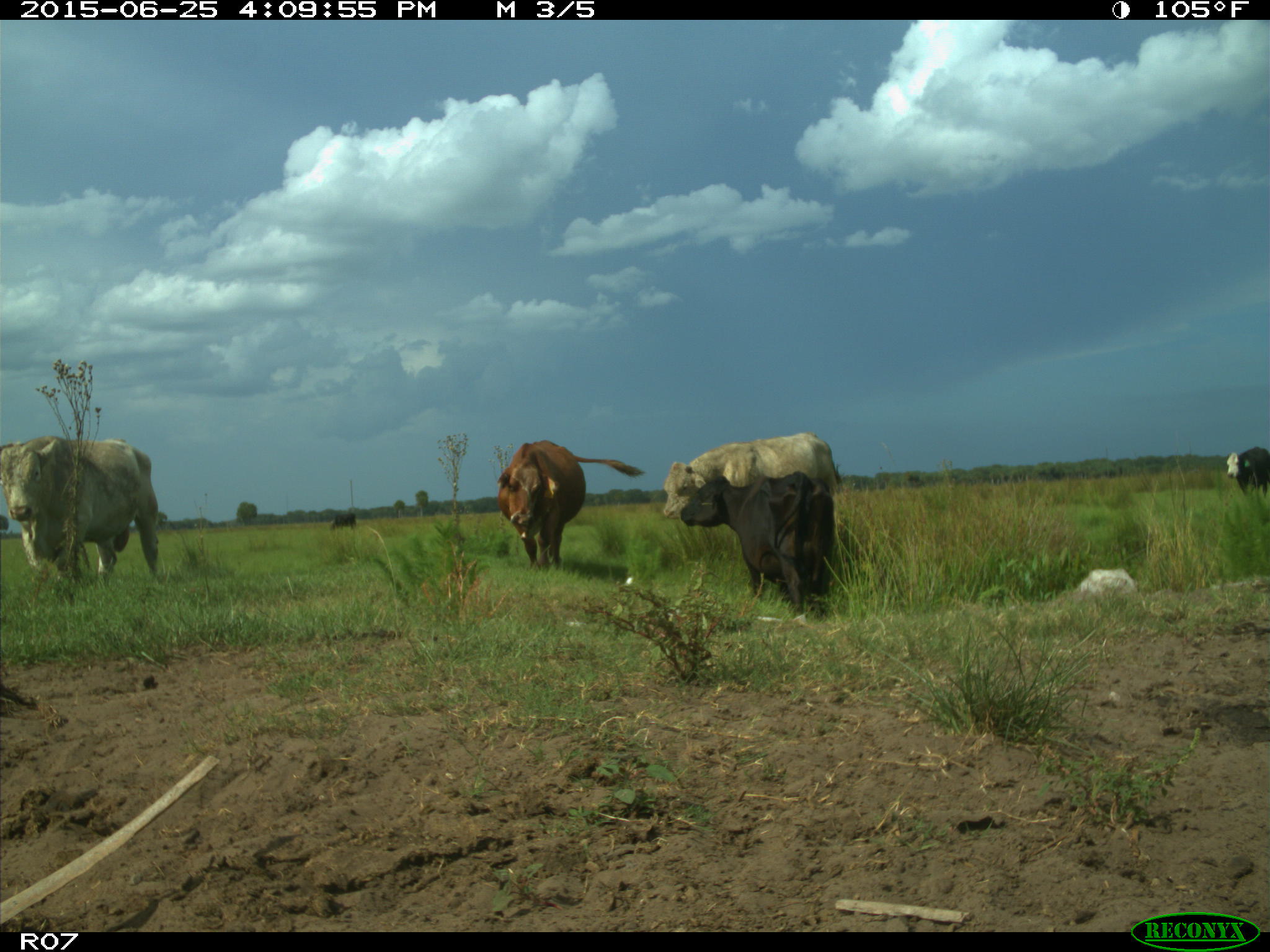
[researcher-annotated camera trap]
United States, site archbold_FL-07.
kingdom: Animalia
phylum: Chordata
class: Mammalia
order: Artiodactyla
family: Bovidae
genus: Bos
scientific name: Bos taurus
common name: domestic cow